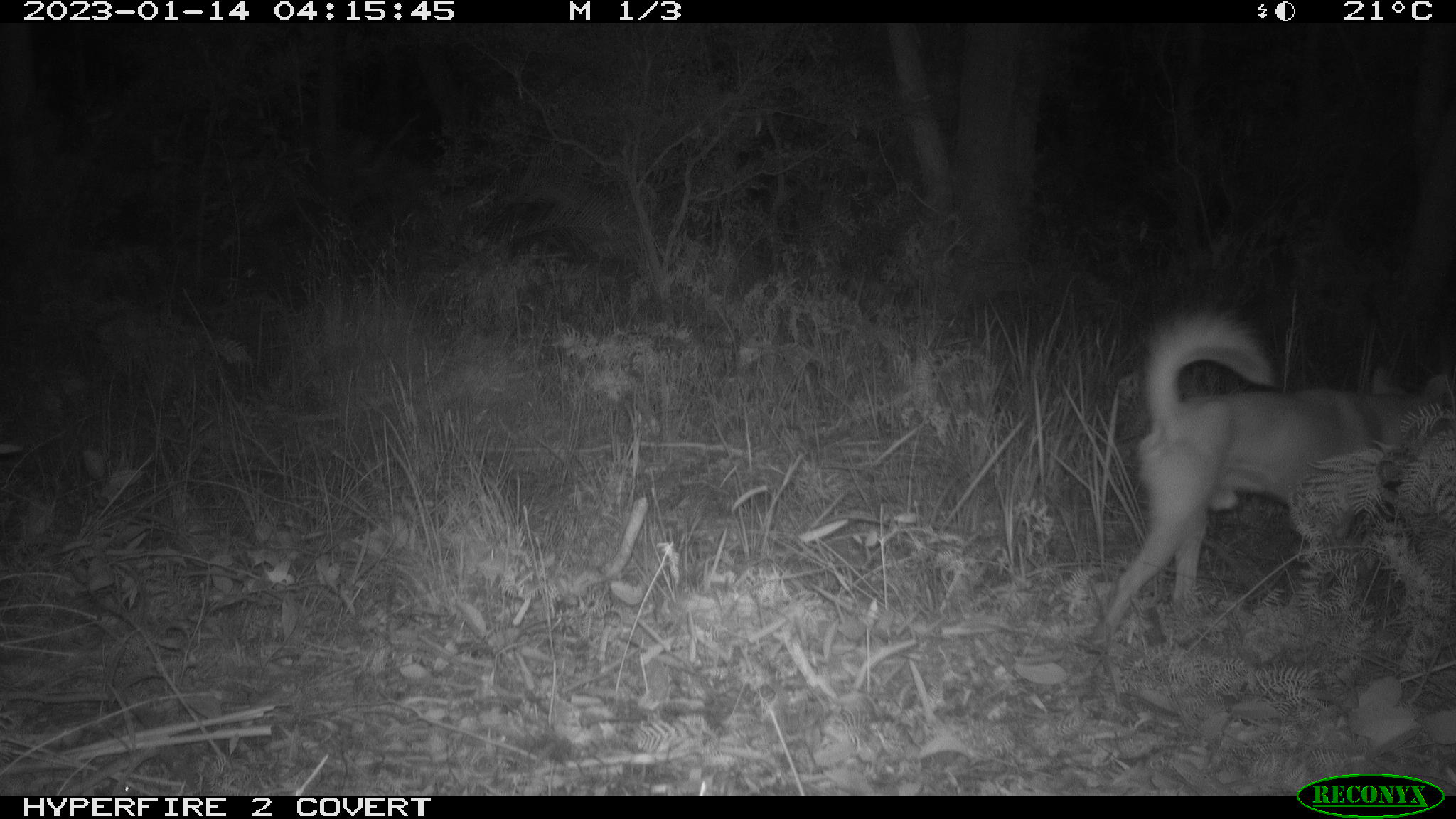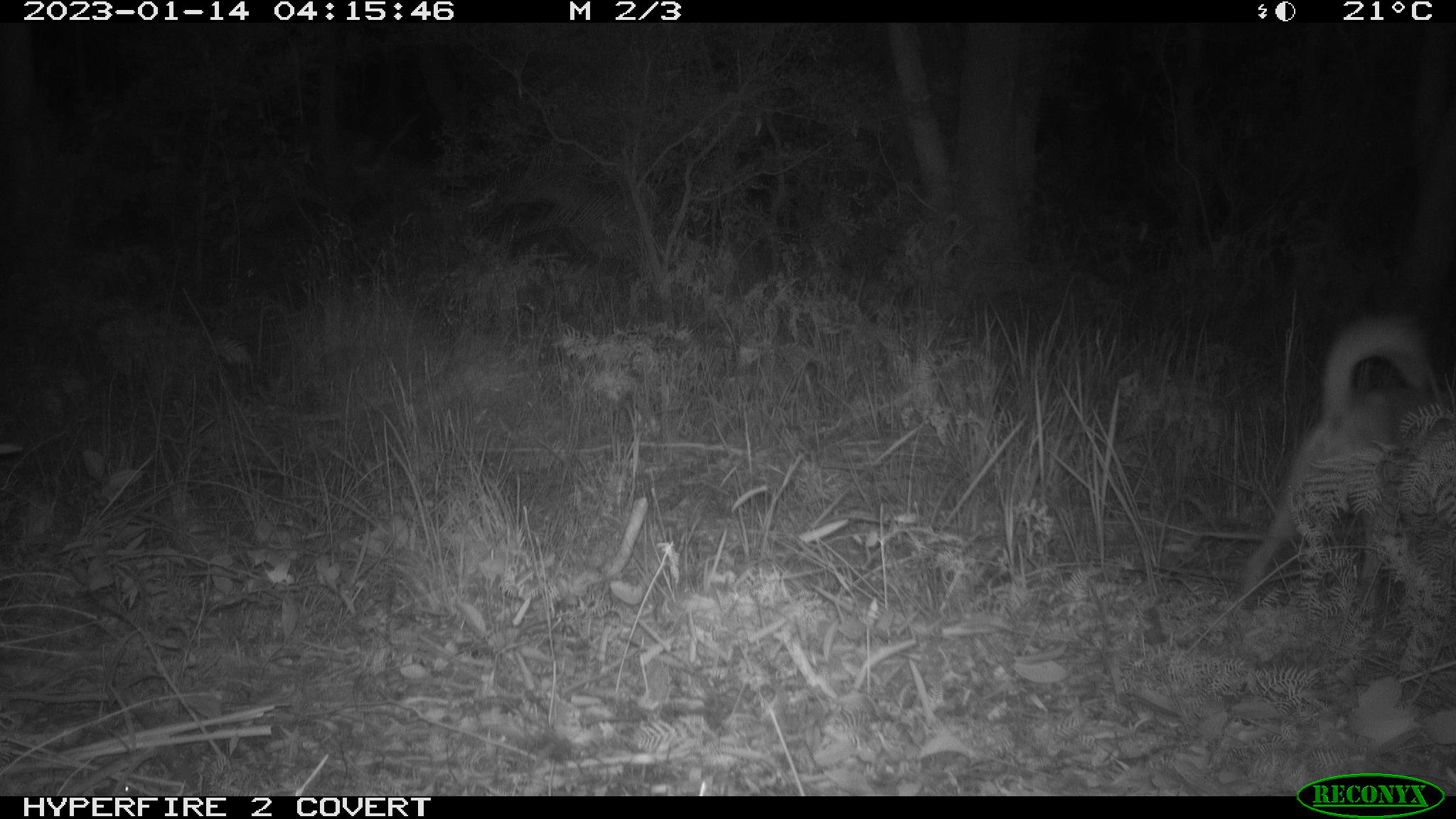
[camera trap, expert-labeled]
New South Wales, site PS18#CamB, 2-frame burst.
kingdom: Animalia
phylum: Chordata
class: Mammalia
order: Carnivora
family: Canidae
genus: Canis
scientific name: Canis familiaris dingo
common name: dingo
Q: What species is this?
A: Dingo (Canis familiaris dingo).